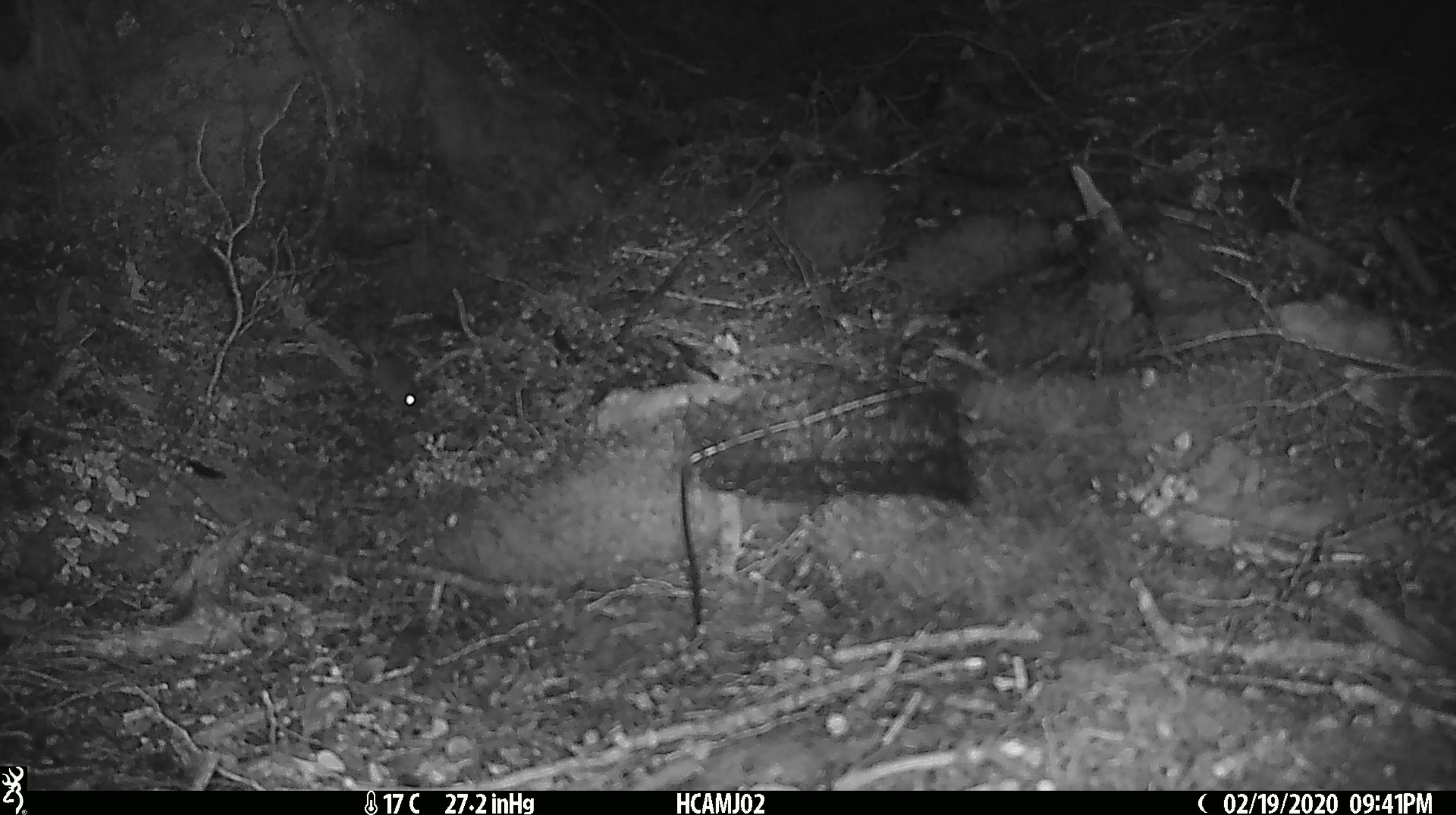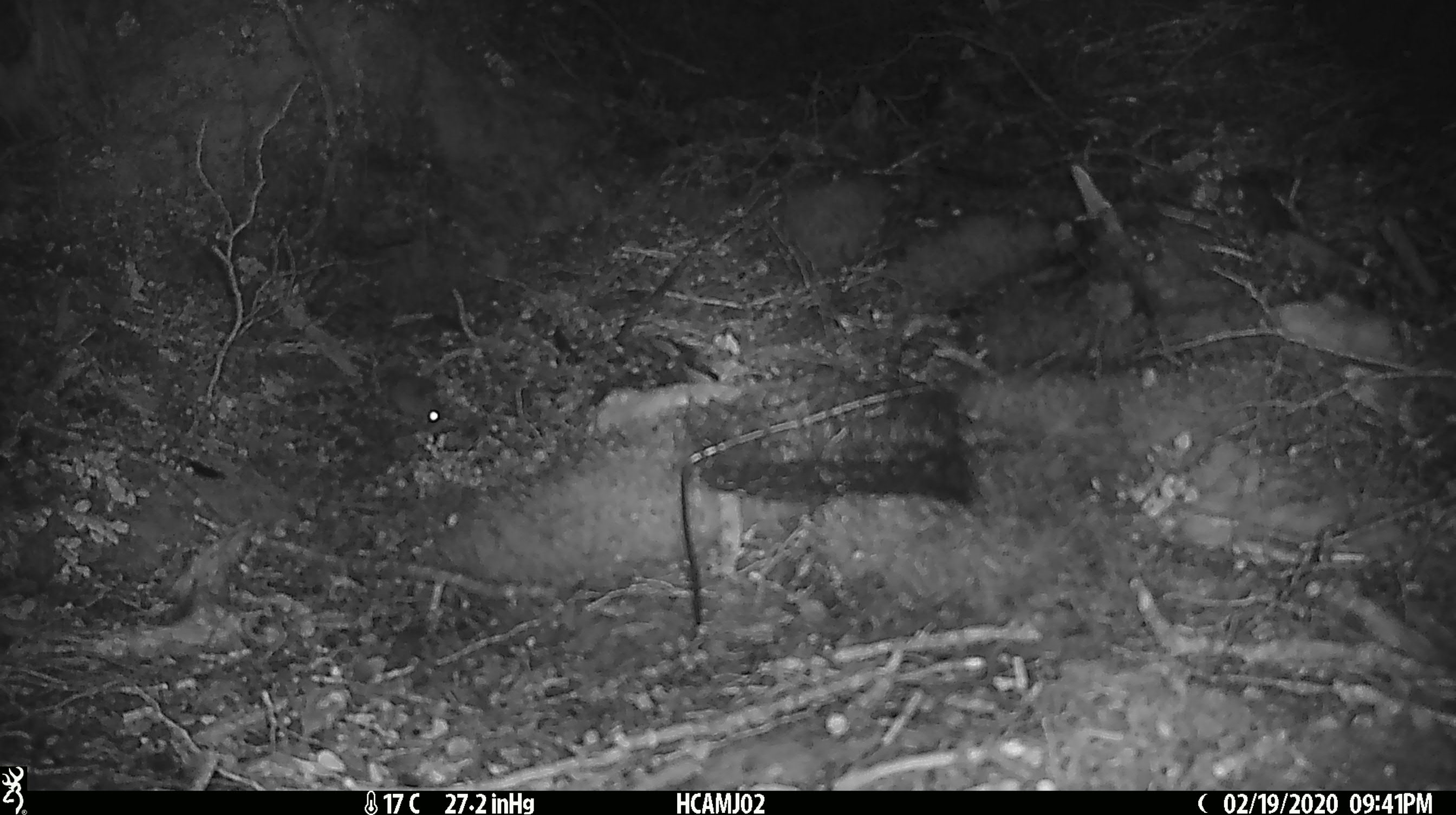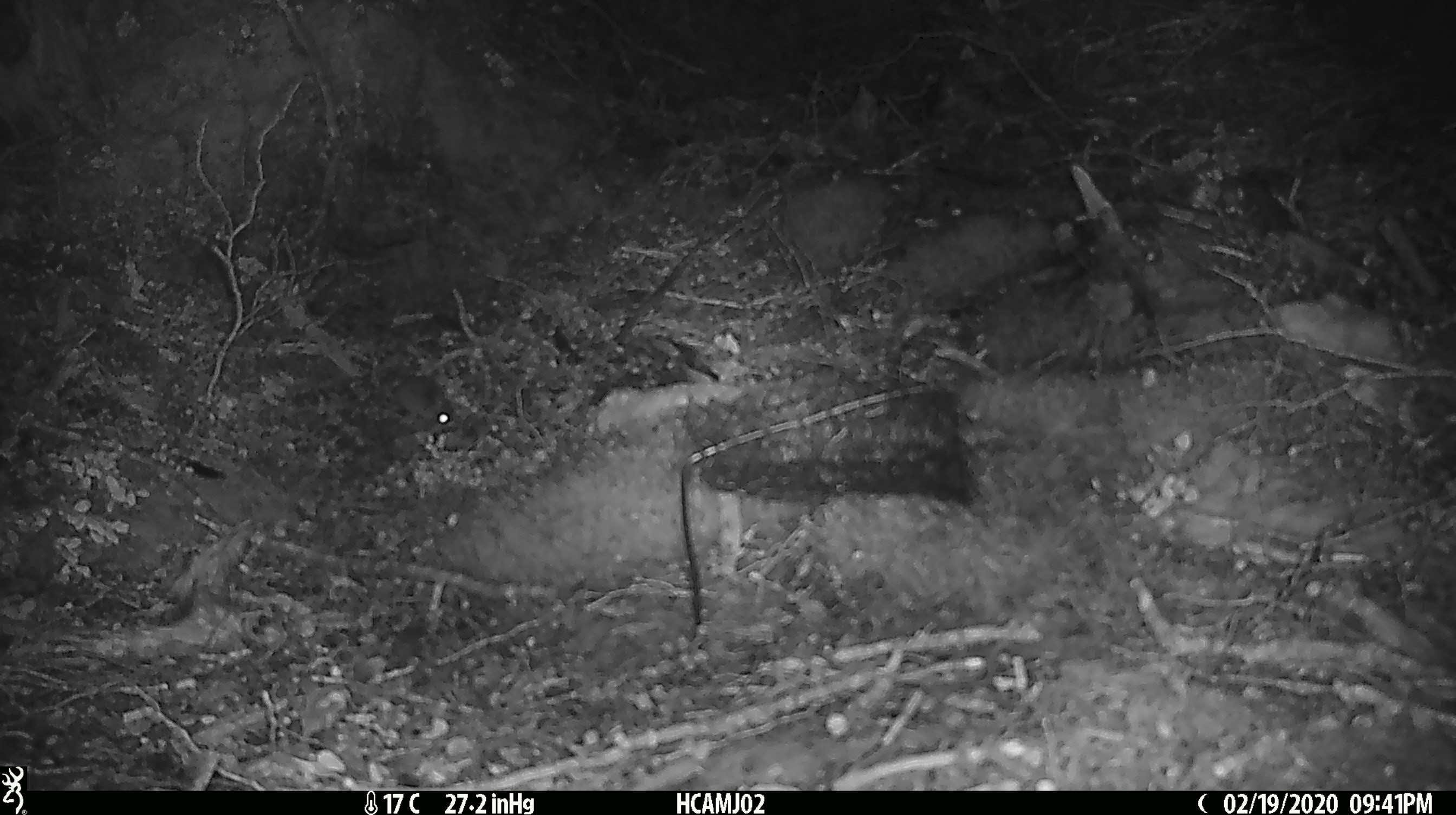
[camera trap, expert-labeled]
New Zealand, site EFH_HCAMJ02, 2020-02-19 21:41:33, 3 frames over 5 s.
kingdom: Animalia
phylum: Chordata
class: Mammalia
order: Rodentia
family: Muridae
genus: Mus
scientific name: Mus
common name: mouse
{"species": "mouse (Mus)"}